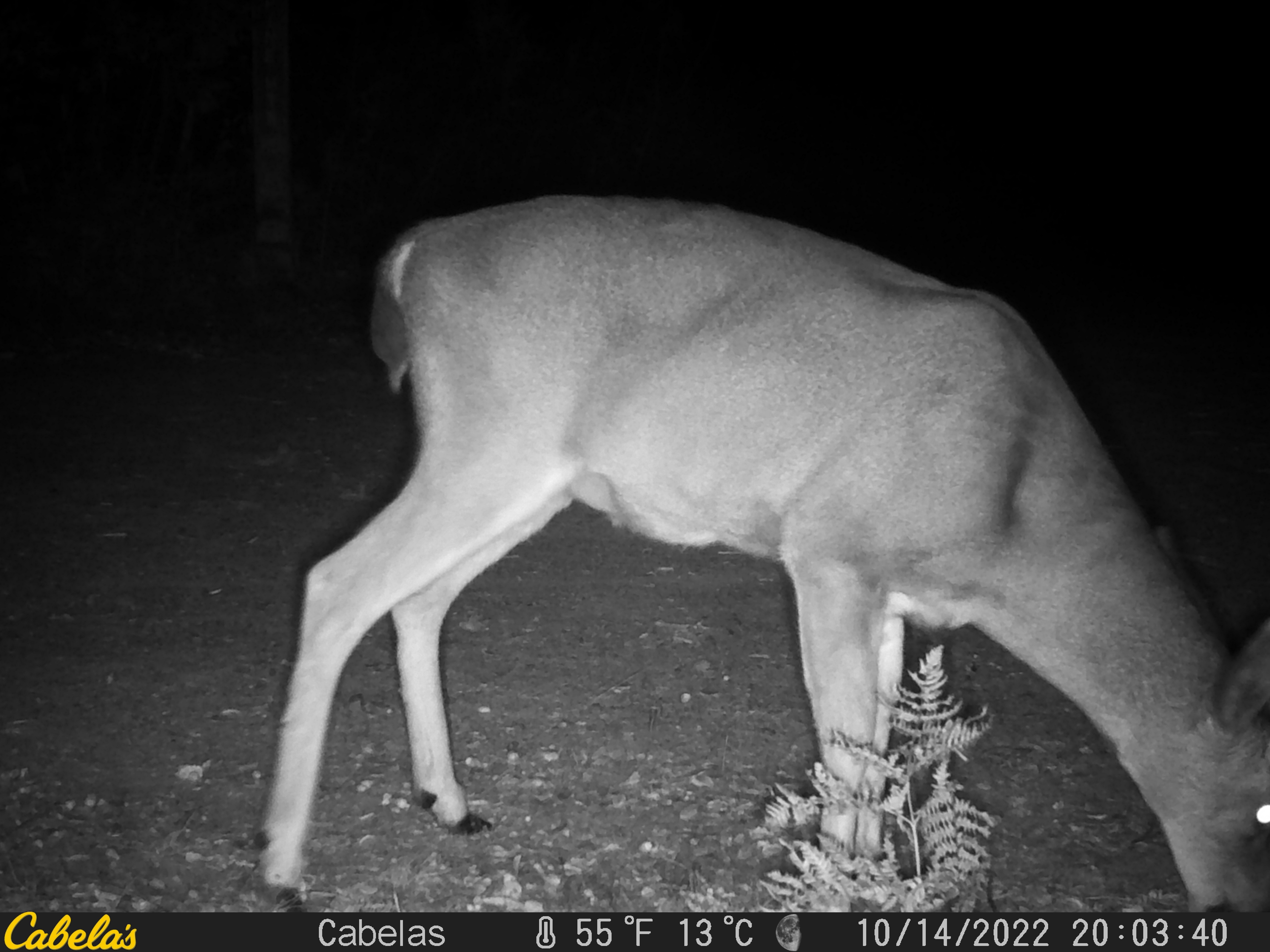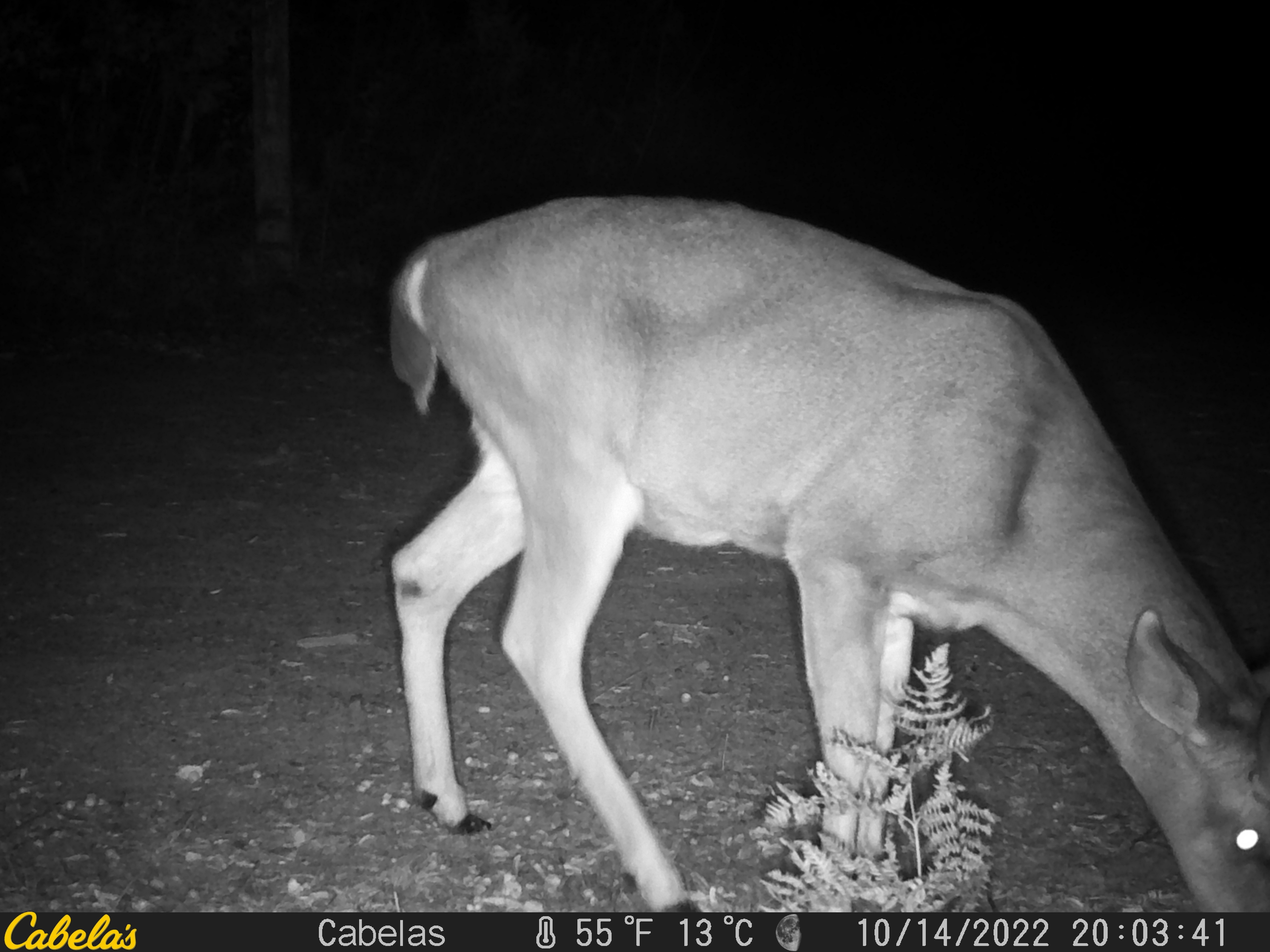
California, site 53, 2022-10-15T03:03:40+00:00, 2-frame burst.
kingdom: Animalia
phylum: Chordata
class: Mammalia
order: Artiodactyla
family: Cervidae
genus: Odocoileus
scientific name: Odocoileus hemionus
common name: mule deer